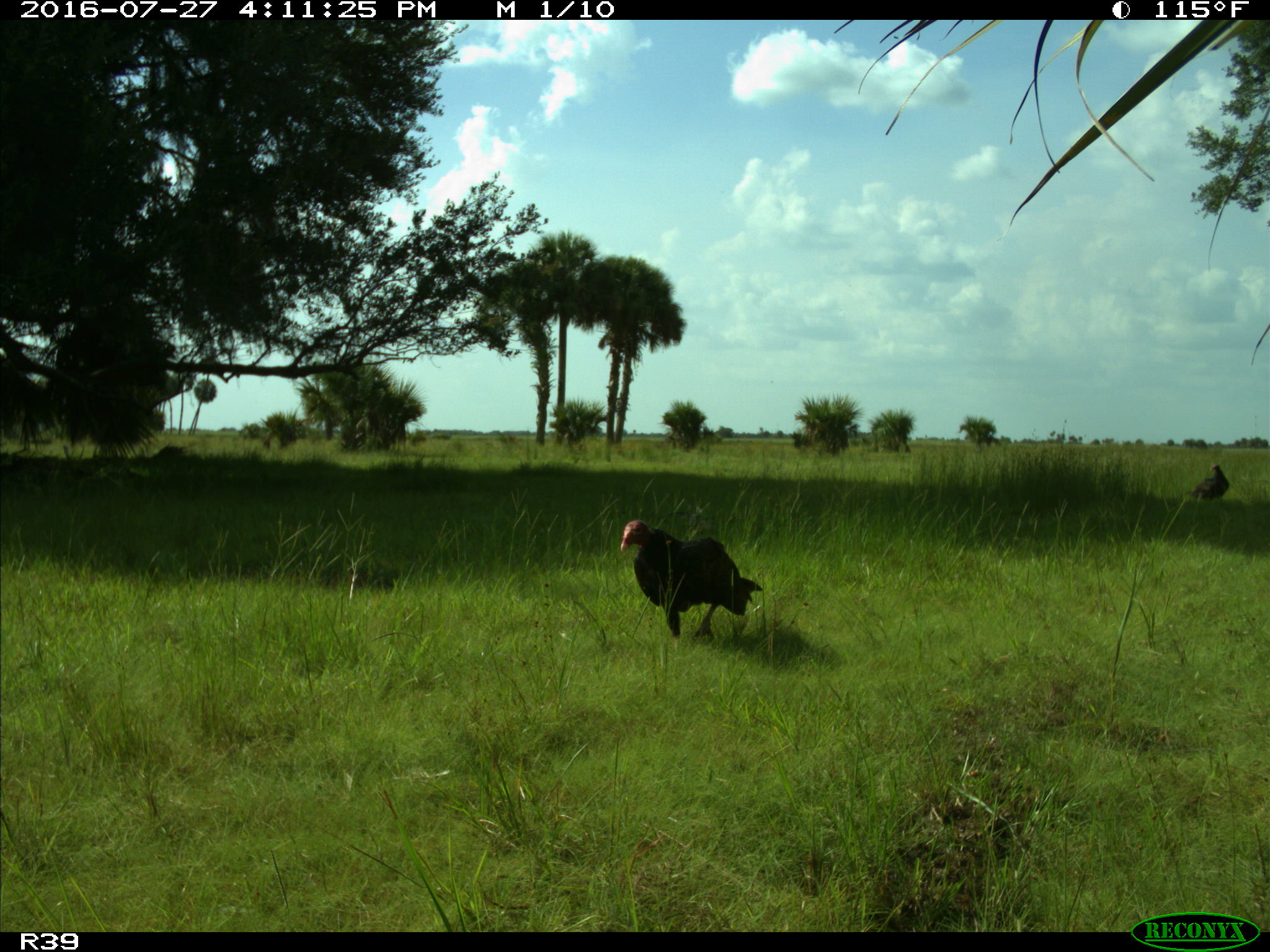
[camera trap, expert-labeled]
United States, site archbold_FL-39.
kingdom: Animalia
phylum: Chordata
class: Aves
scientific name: Aves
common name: birds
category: unidentified bird